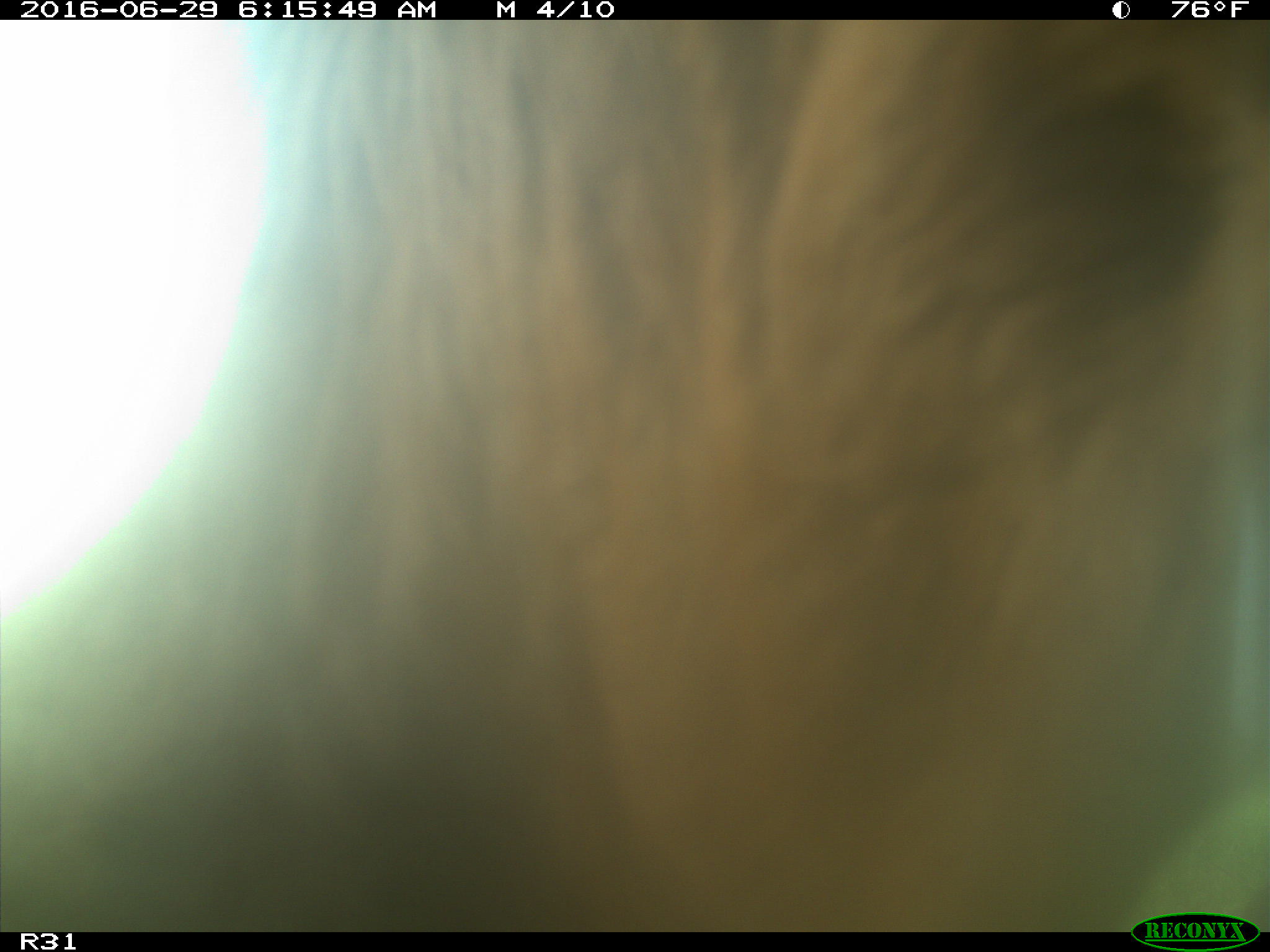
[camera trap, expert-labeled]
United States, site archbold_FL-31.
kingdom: Animalia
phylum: Chordata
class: Mammalia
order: Artiodactyla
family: Bovidae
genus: Bos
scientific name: Bos taurus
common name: domestic cow